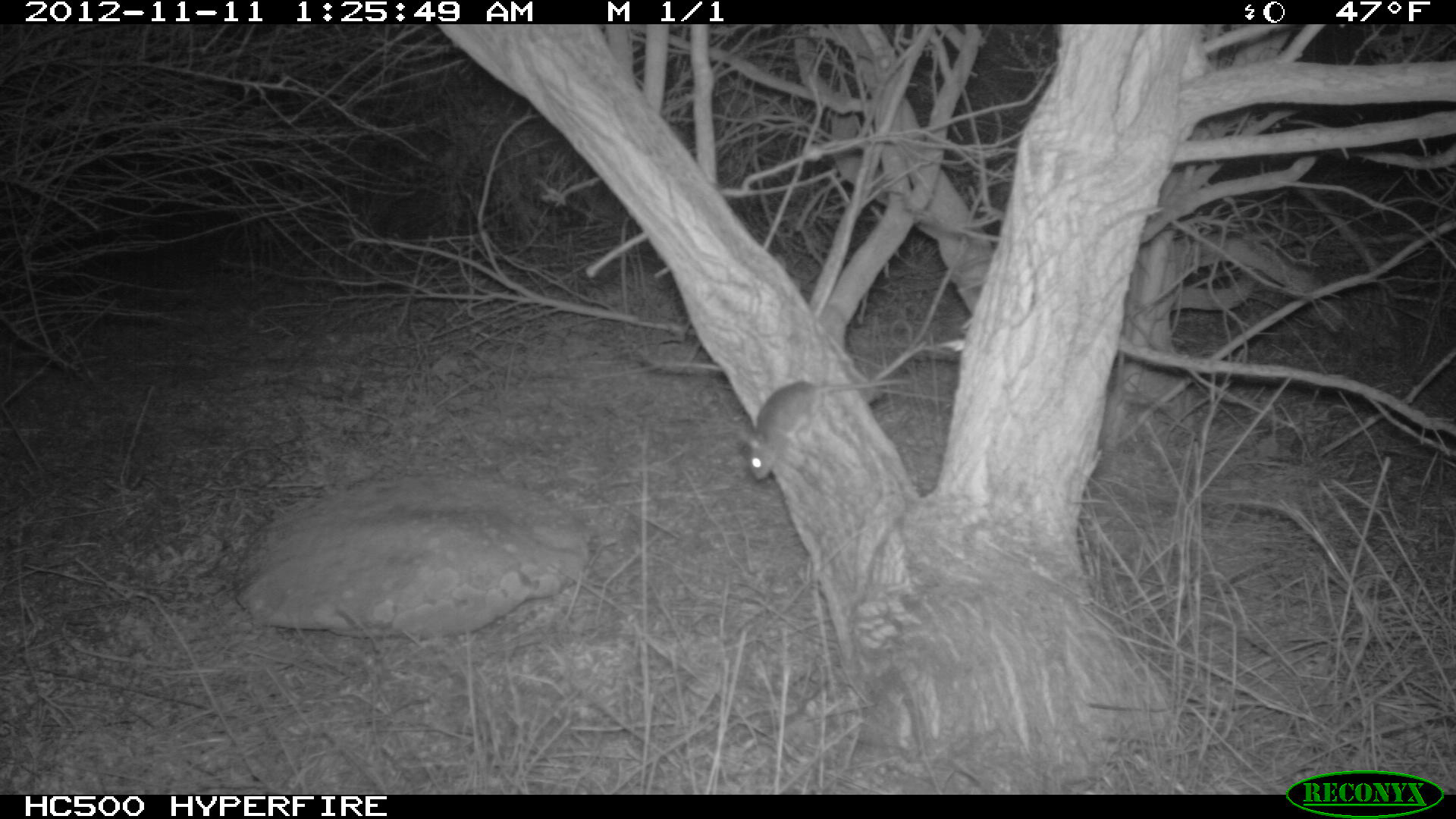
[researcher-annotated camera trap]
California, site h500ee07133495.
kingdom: Animalia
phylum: Chordata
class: Mammalia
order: Rodentia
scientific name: Rodentia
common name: rodent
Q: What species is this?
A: Rodent (Rodentia).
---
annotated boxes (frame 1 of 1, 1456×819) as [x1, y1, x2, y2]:
rodent: [741, 378, 908, 482]